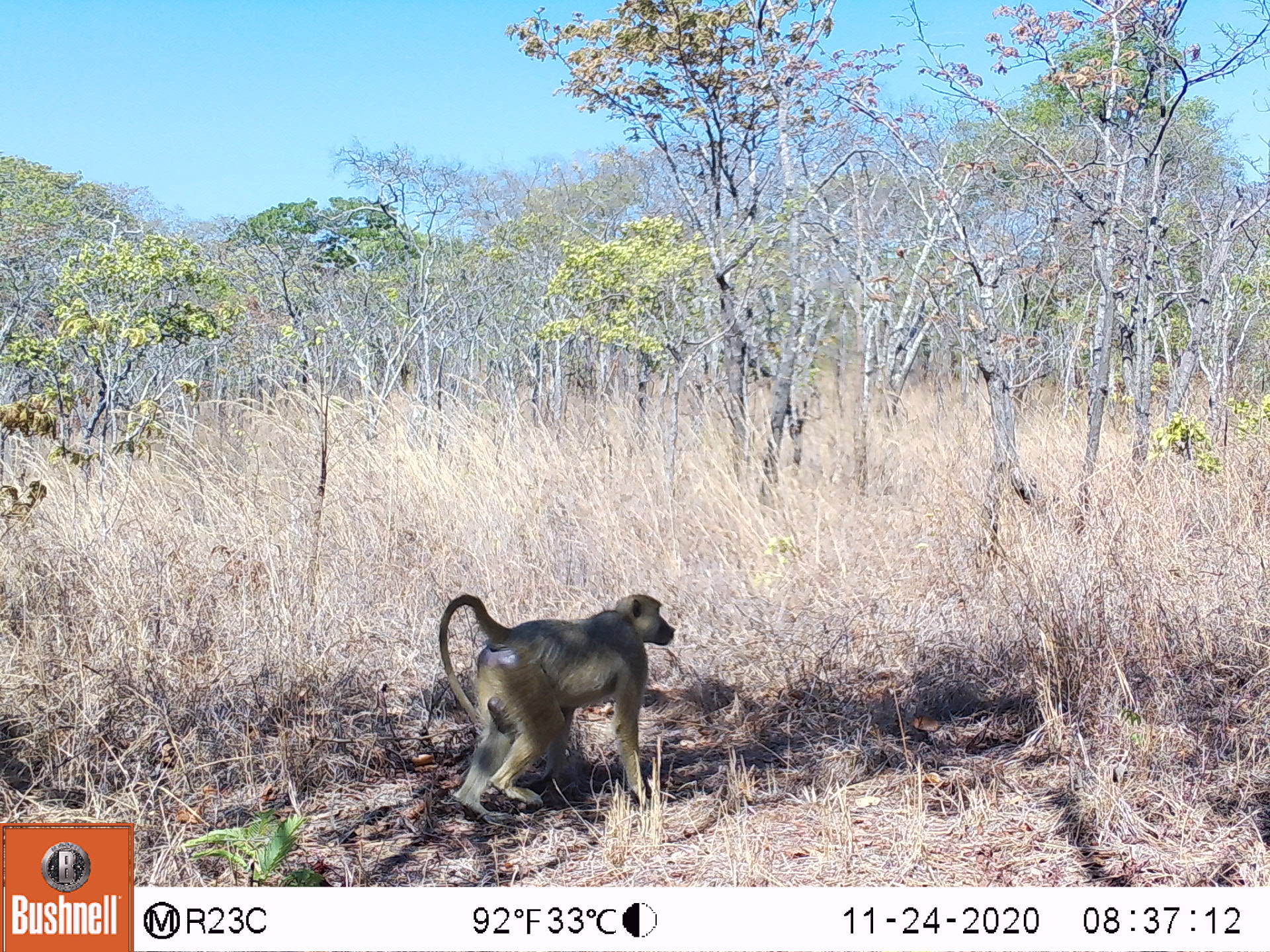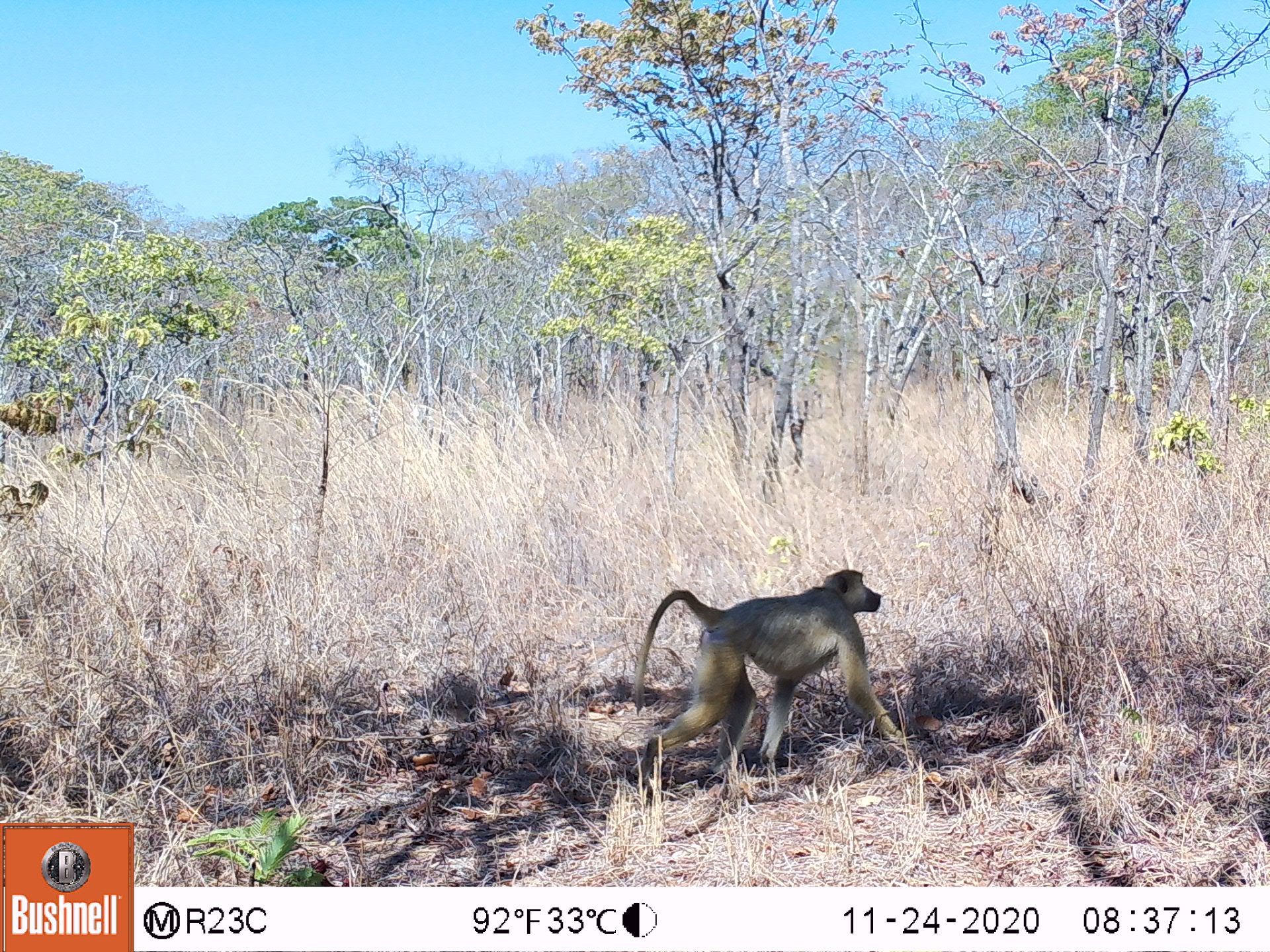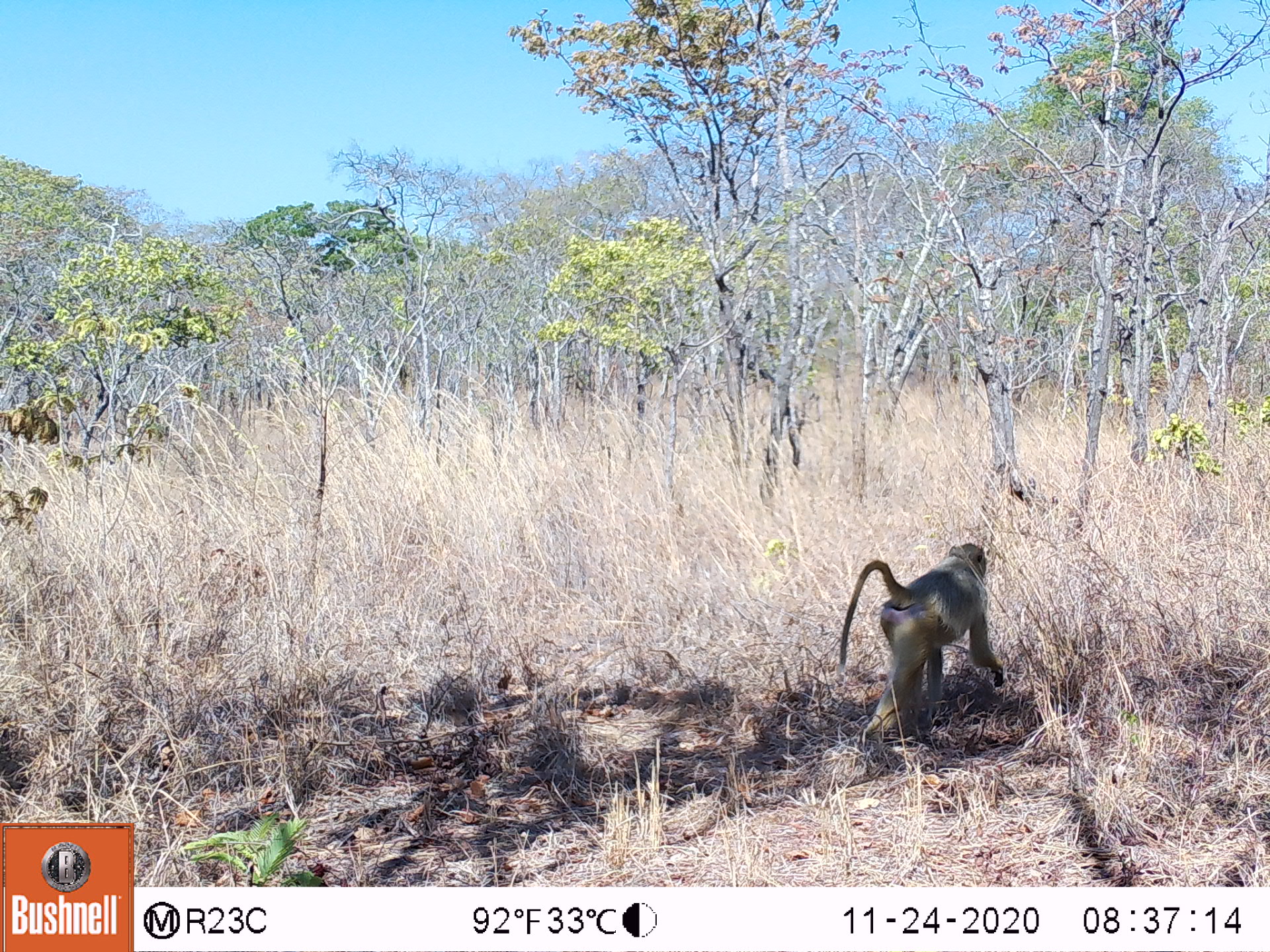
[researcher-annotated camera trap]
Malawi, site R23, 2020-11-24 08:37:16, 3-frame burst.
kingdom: Animalia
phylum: Chordata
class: Mammalia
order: Primates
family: Cercopithecidae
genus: Papio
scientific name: Papio cynocephalus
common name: yellow baboon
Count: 1.